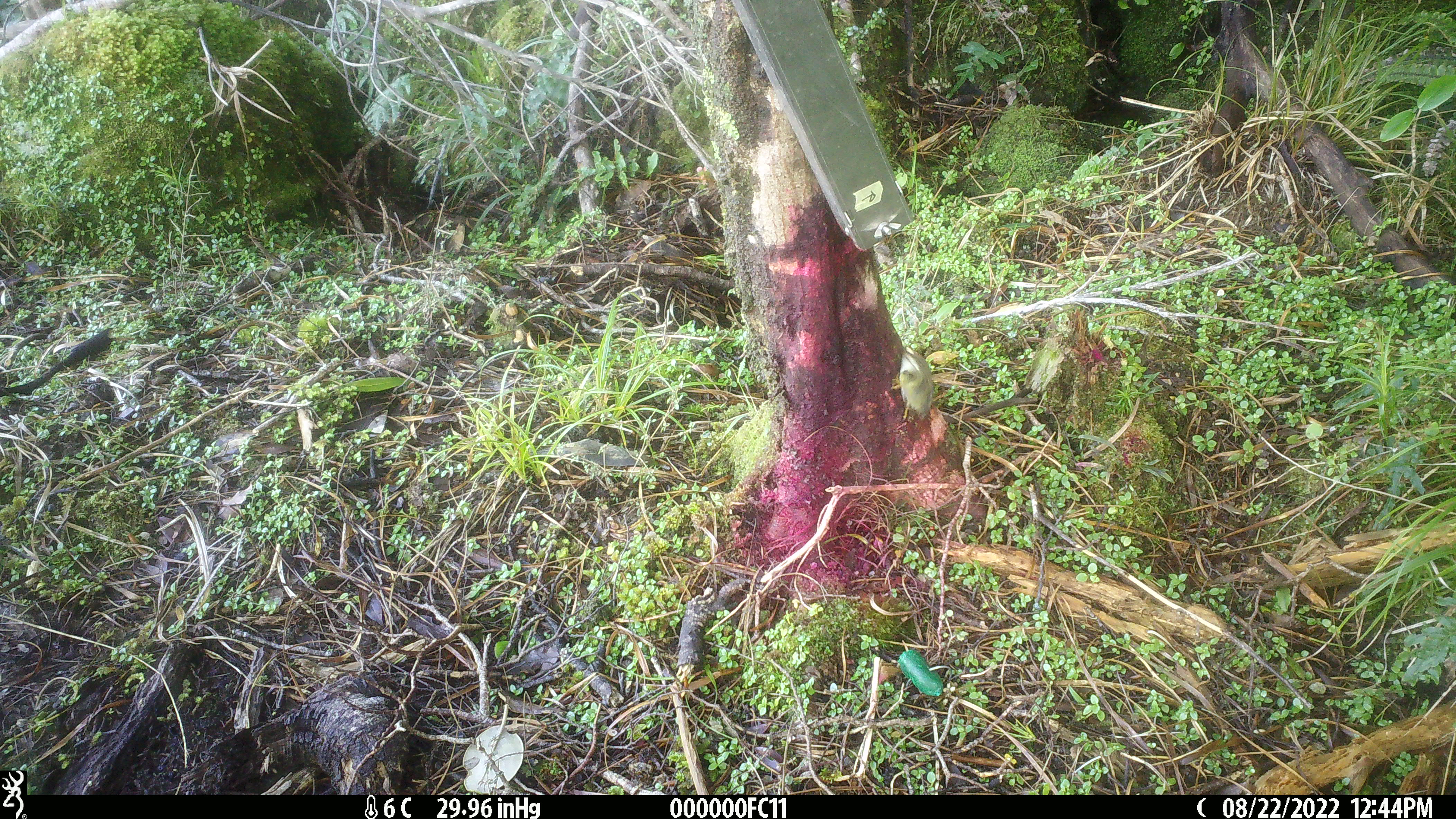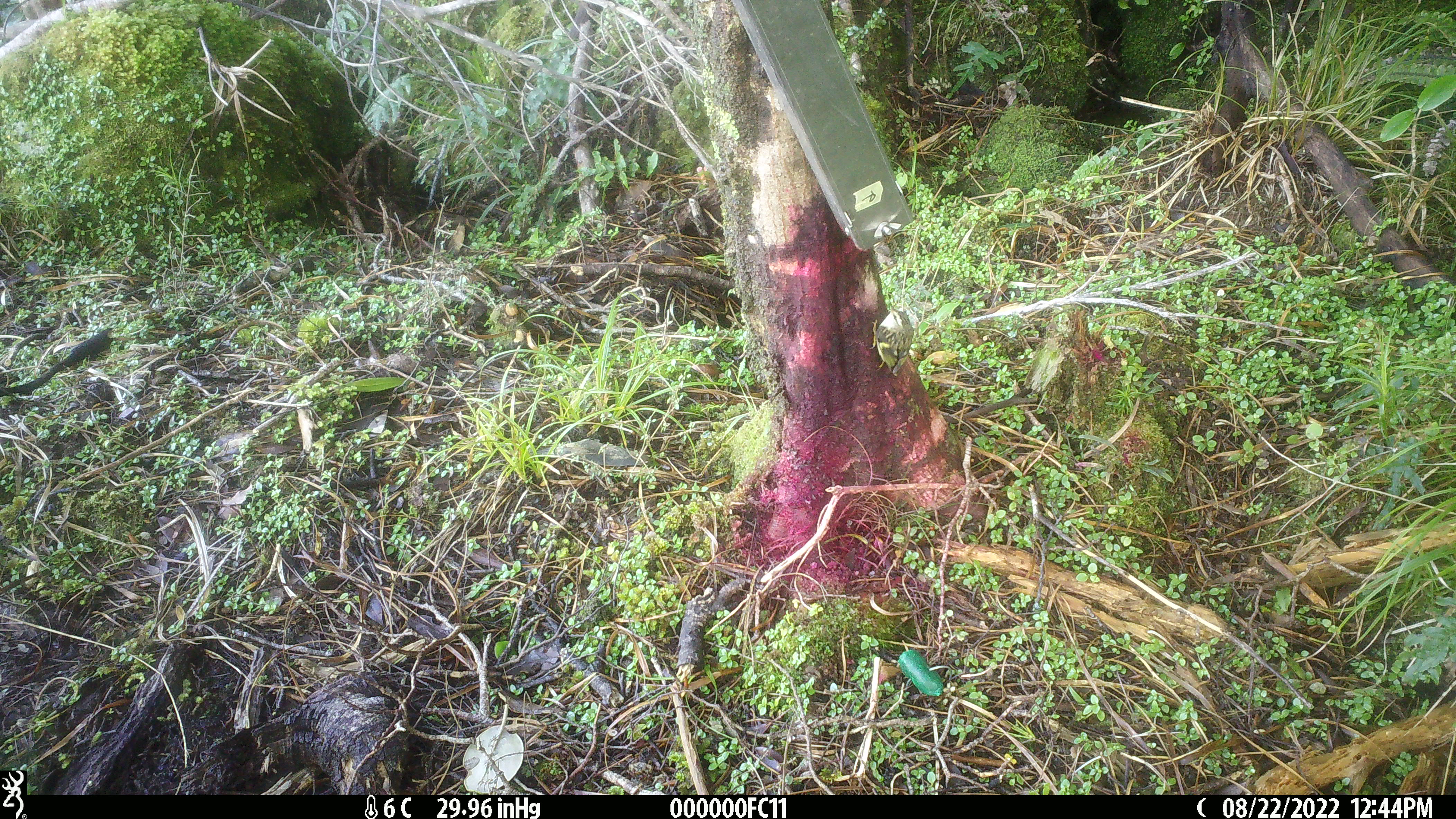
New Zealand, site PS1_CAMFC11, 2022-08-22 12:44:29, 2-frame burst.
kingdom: Animalia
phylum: Chordata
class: Aves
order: Passeriformes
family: Acanthisittidae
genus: Acanthisitta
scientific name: Acanthisitta chloris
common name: rifleman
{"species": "rifleman (Acanthisitta chloris)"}